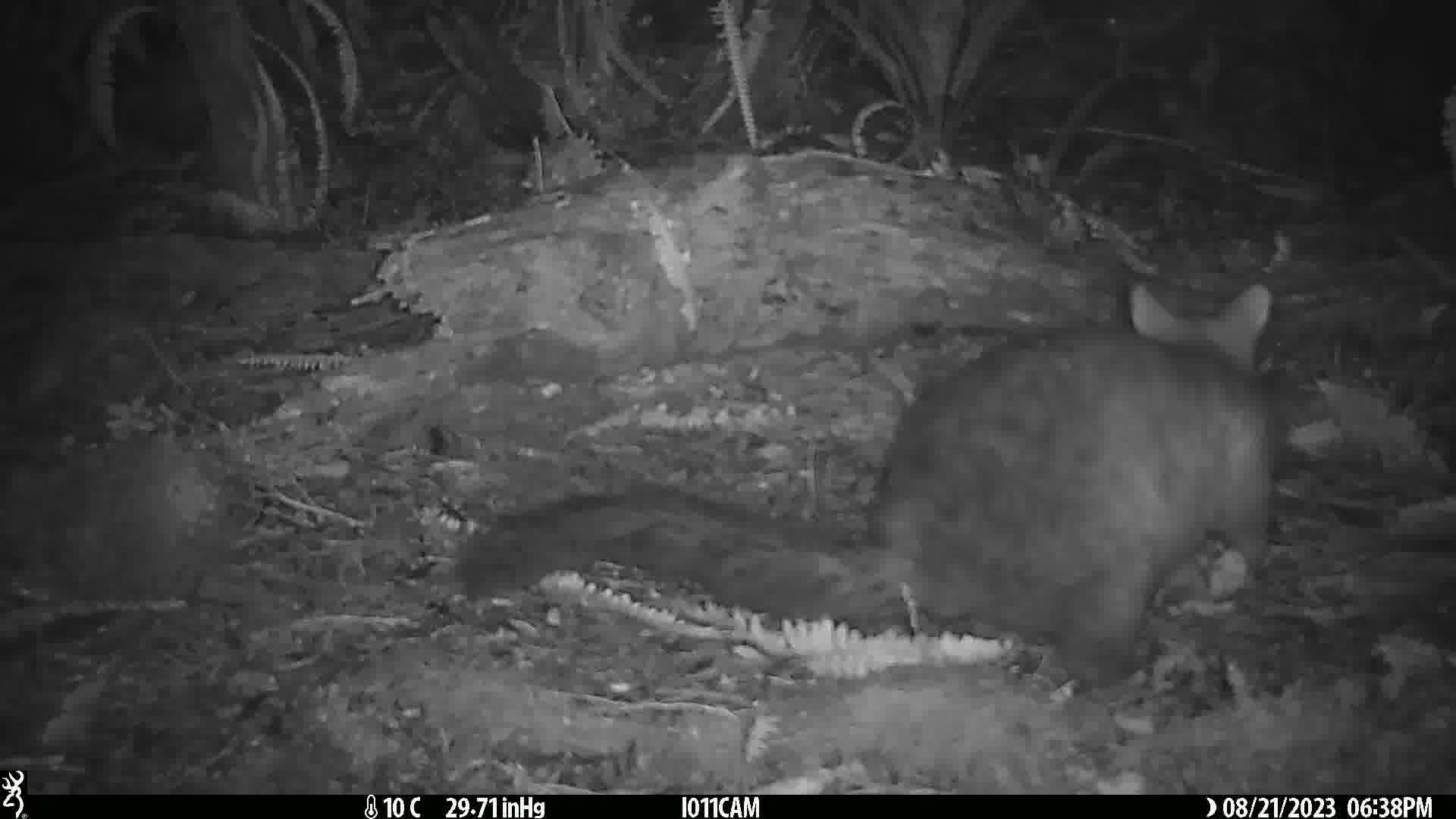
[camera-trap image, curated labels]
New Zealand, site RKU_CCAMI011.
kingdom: Animalia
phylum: Chordata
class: Mammalia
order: Diprotodontia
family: Phalangeridae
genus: Trichosurus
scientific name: Trichosurus vulpecula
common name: common brushtail possum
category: possum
Possum (common brushtail possum) (Trichosurus vulpecula).